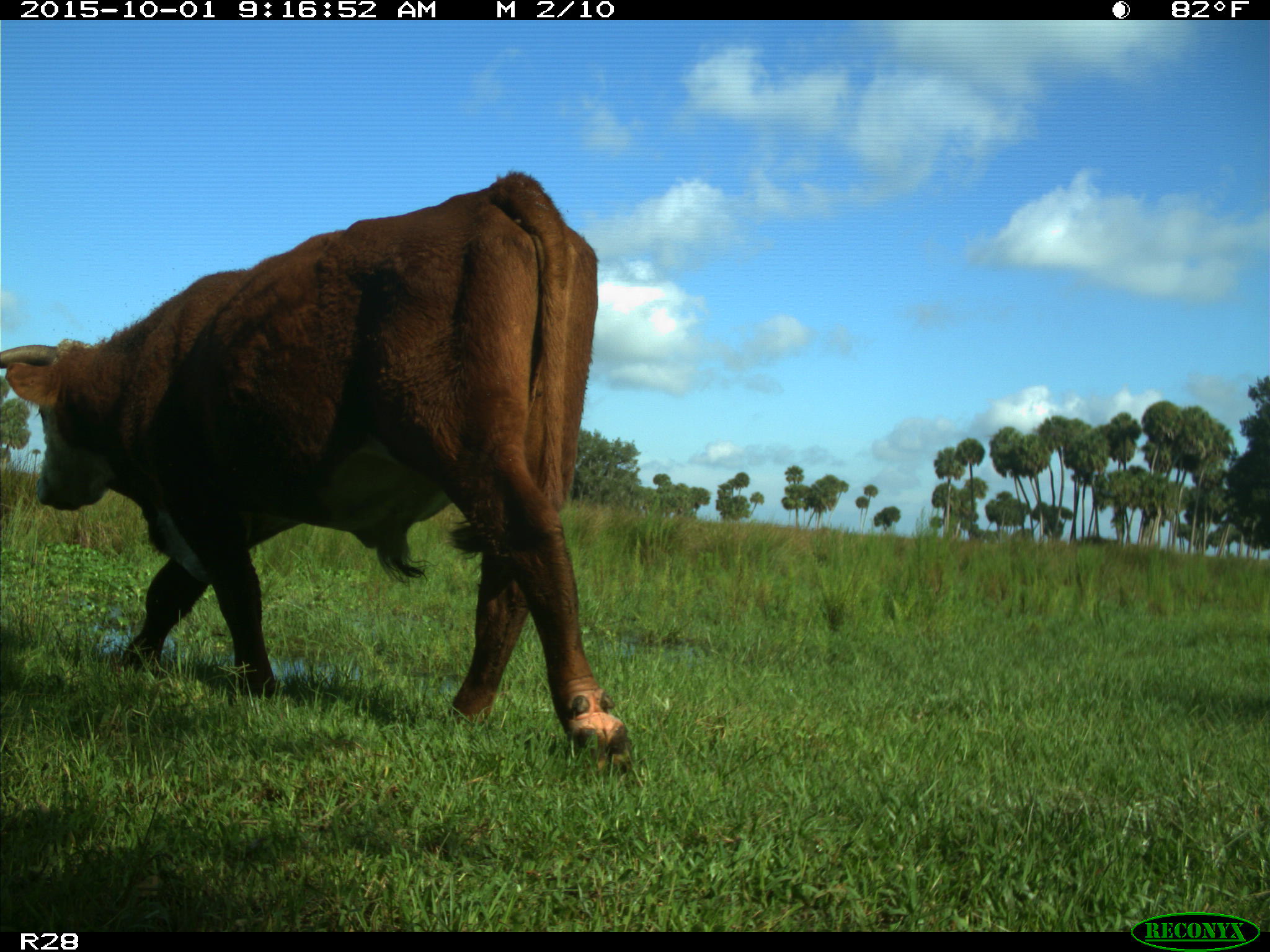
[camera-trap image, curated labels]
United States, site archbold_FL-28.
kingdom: Animalia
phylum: Chordata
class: Mammalia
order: Artiodactyla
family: Bovidae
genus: Bos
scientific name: Bos taurus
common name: domestic cow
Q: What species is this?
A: Bos taurus (domestic cow).